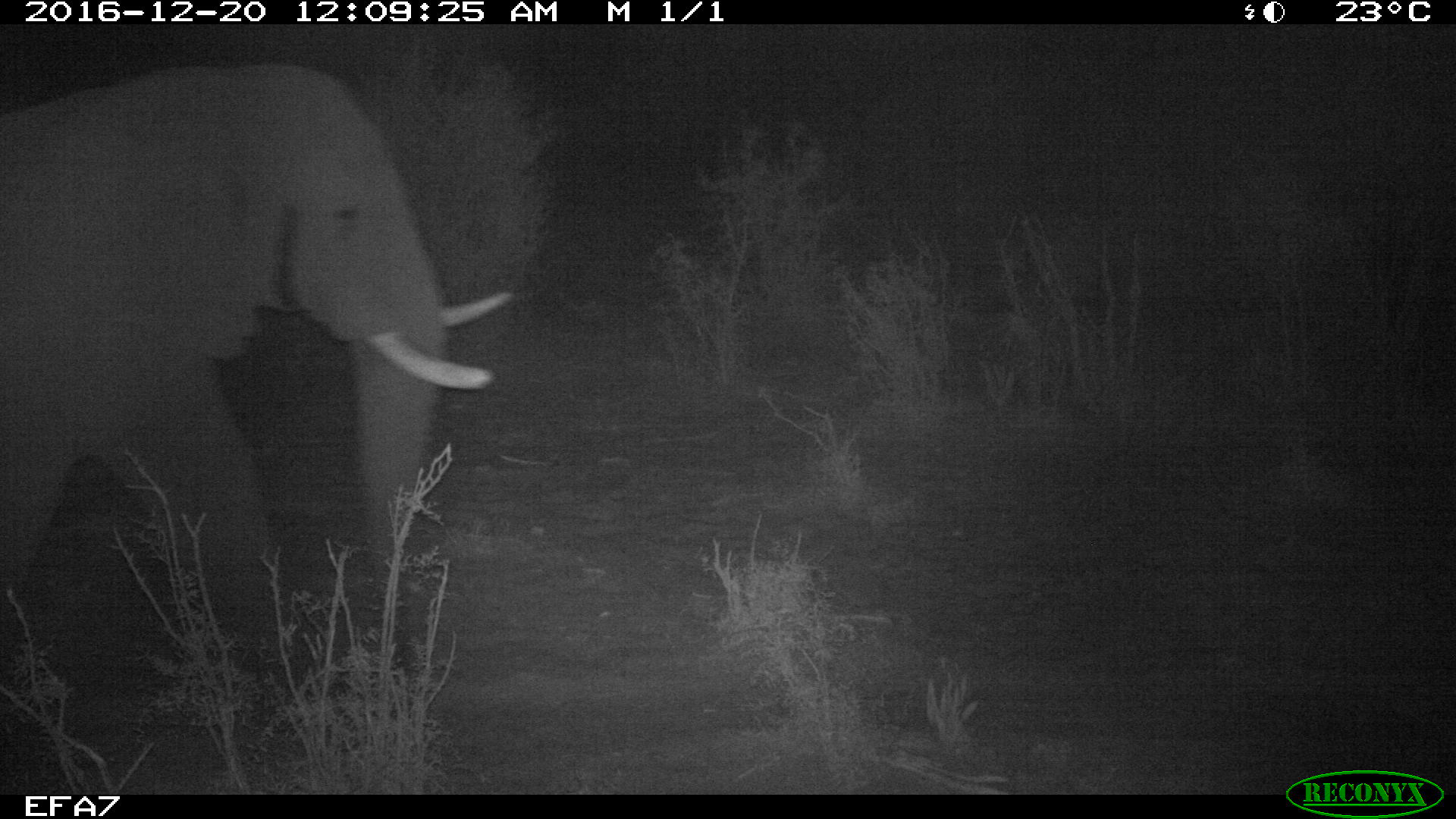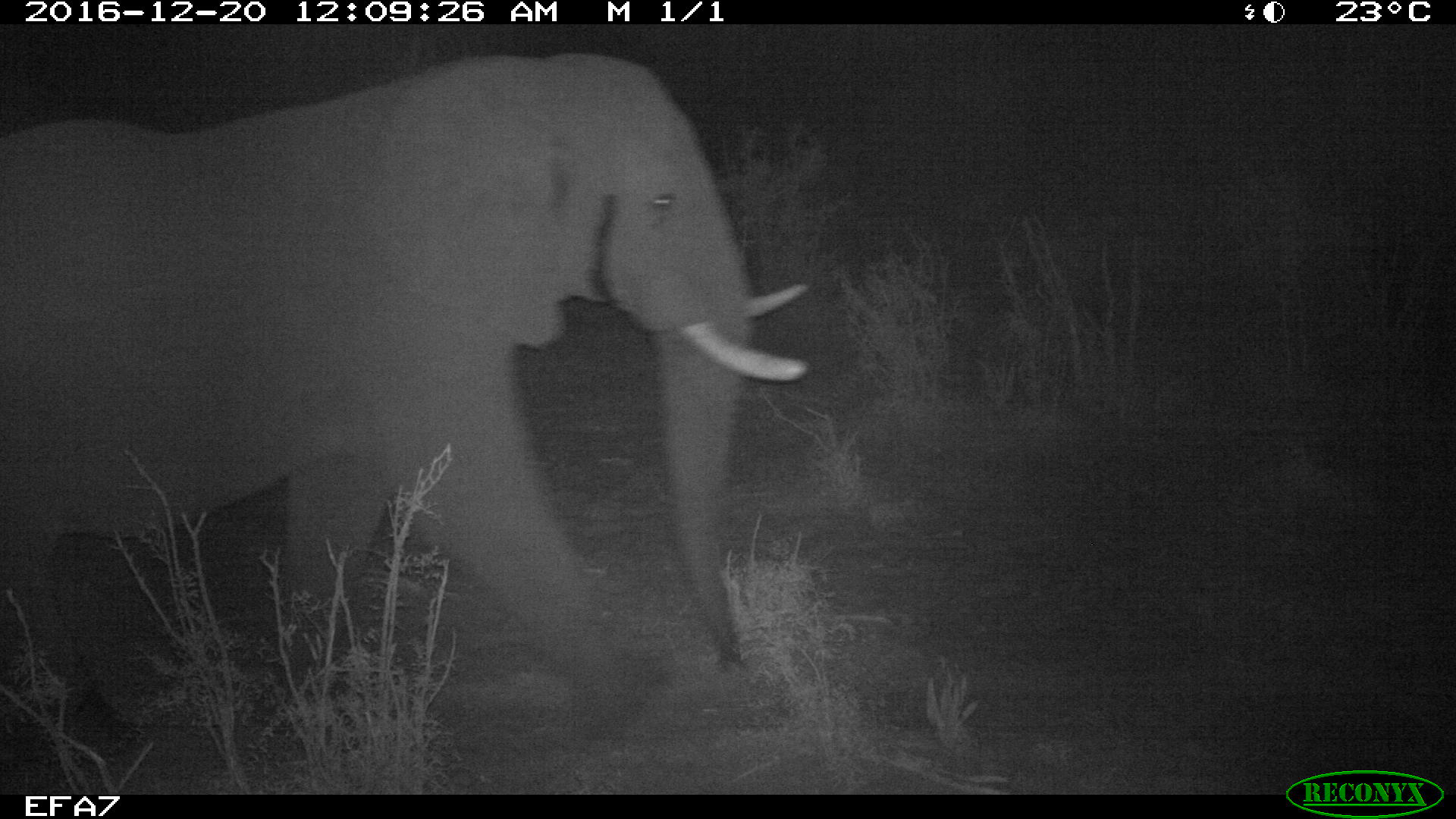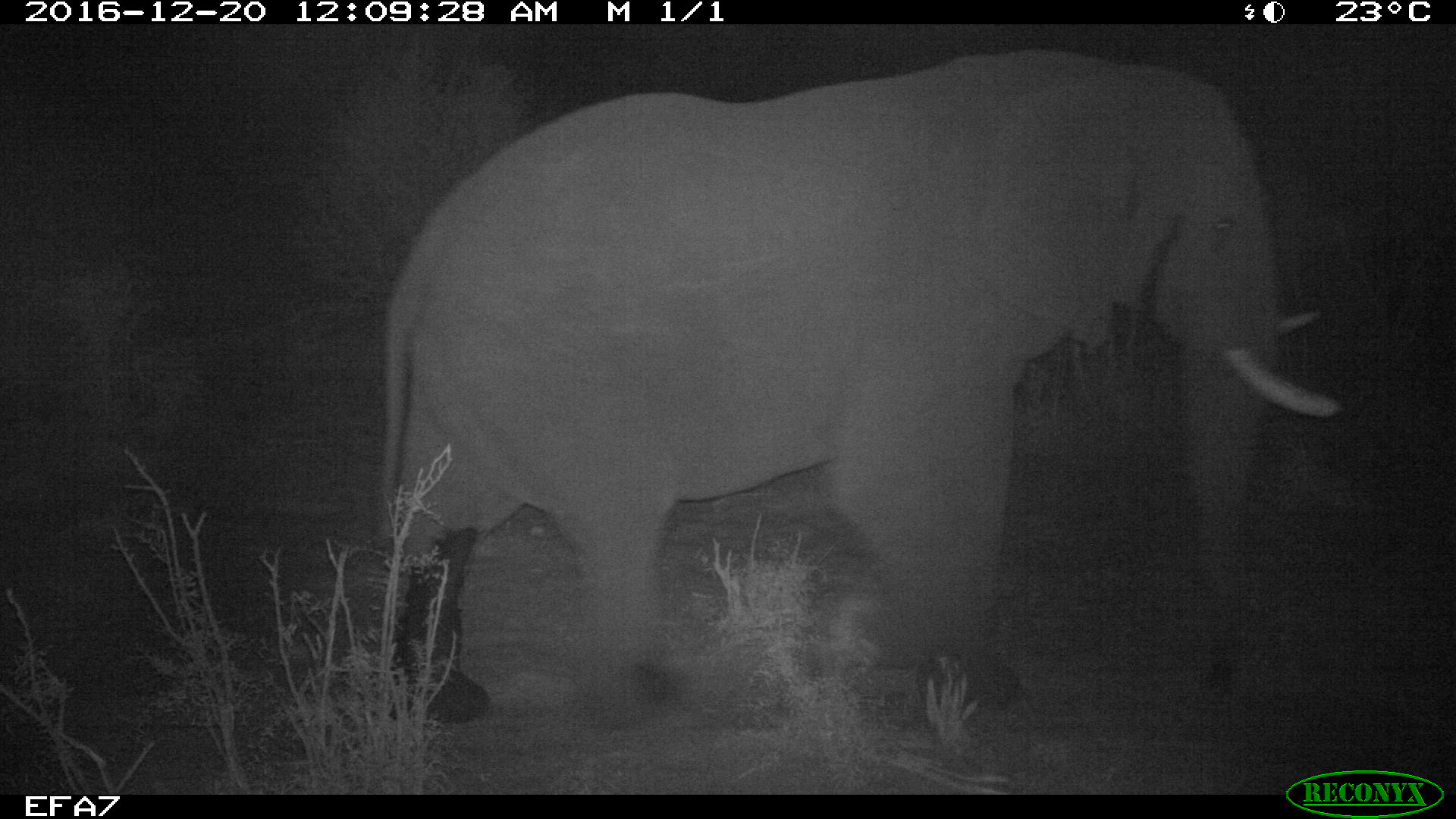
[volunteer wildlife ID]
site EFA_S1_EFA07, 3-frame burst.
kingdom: Animalia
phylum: Chordata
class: Mammalia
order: Proboscidea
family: Elephantidae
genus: Loxodonta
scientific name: Loxodonta africana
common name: african bush elephant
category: elephant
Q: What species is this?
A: Elephant (african bush elephant) (Loxodonta africana).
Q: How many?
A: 1.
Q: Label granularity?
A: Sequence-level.